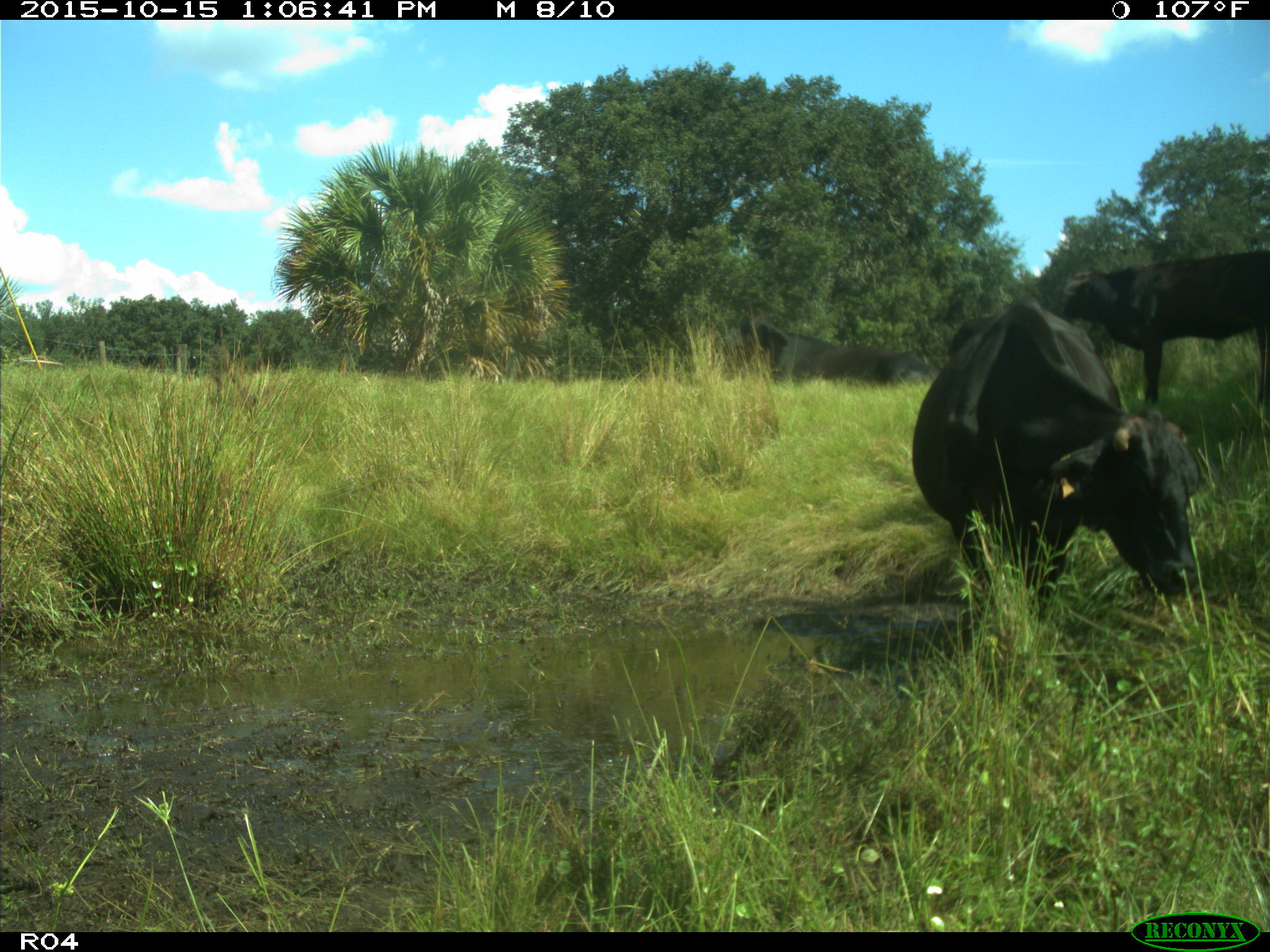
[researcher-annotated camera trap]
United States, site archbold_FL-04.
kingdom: Animalia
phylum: Chordata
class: Mammalia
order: Artiodactyla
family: Bovidae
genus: Bos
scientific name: Bos taurus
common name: domestic cow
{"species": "Bos taurus (domestic cow)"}